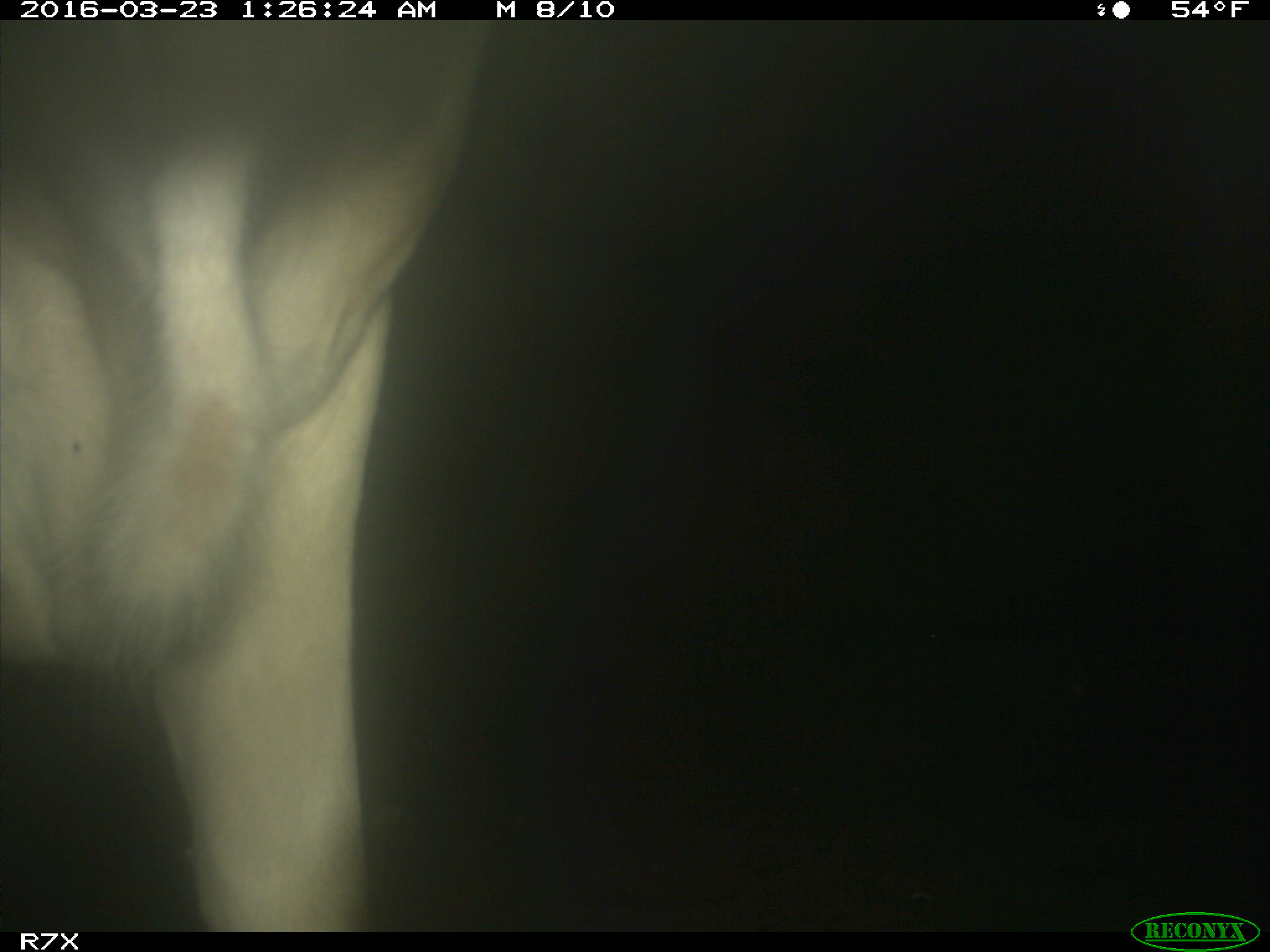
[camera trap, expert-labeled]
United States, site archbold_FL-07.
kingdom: Animalia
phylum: Chordata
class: Mammalia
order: Artiodactyla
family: Bovidae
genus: Bos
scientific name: Bos taurus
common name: domestic cow